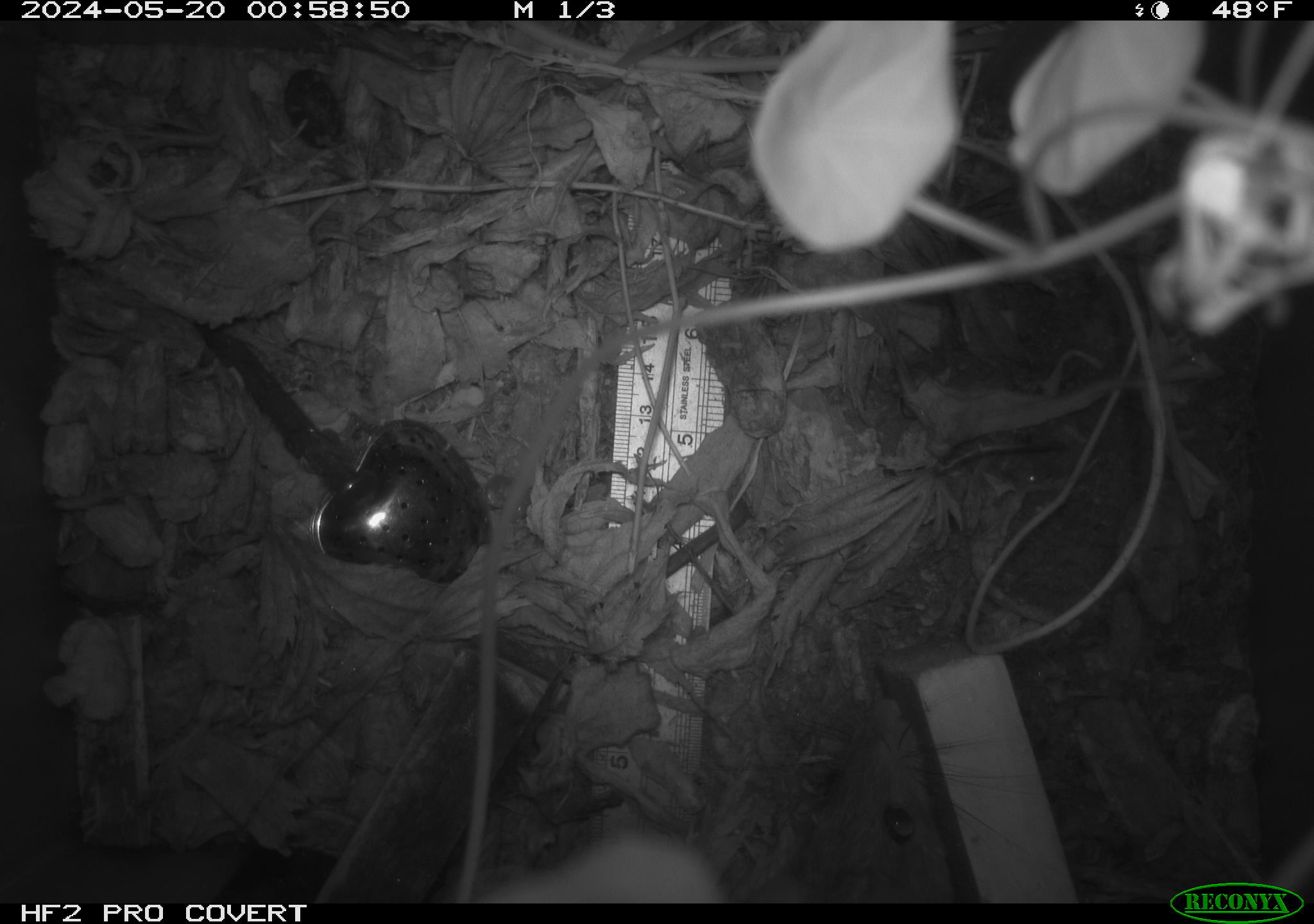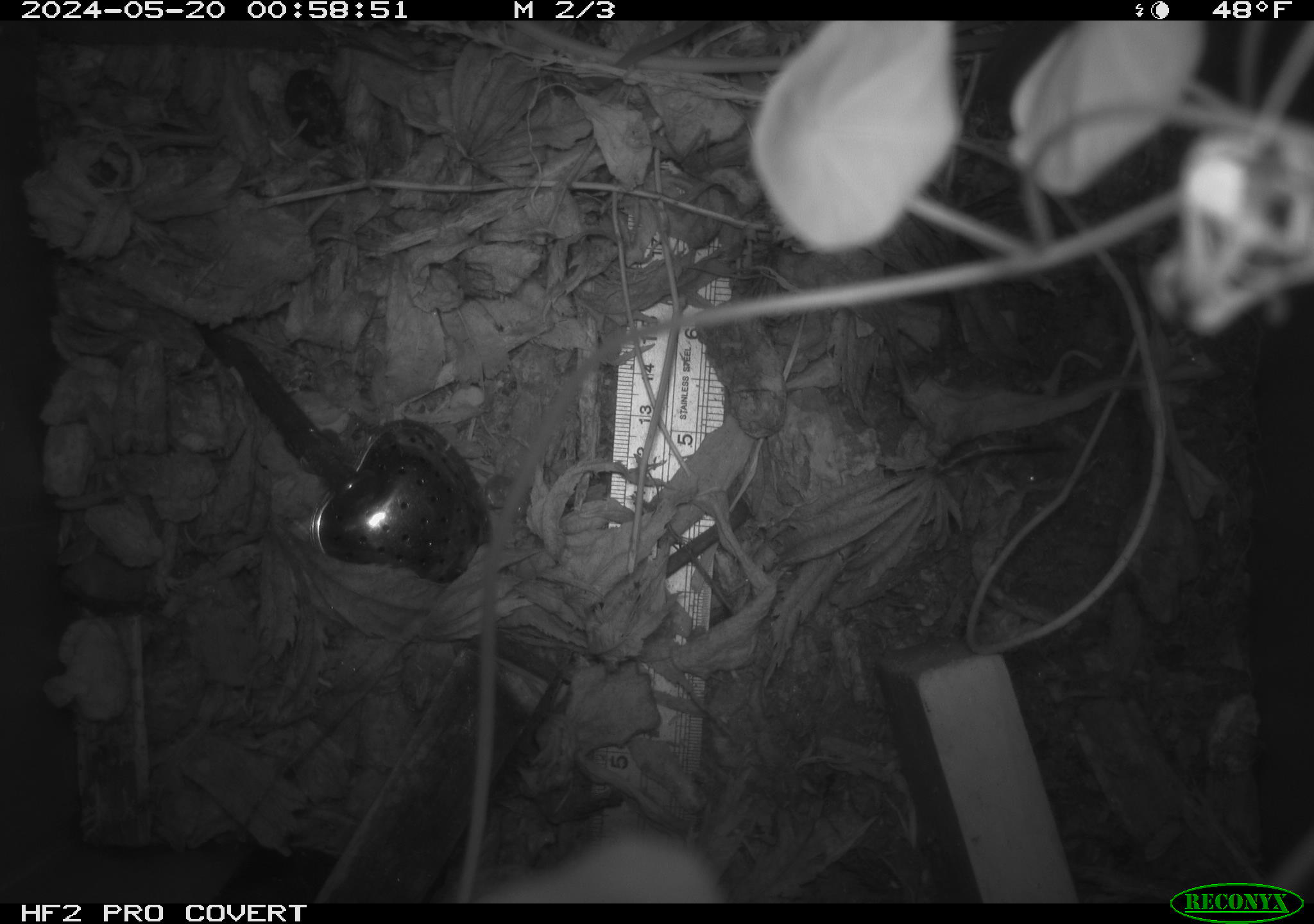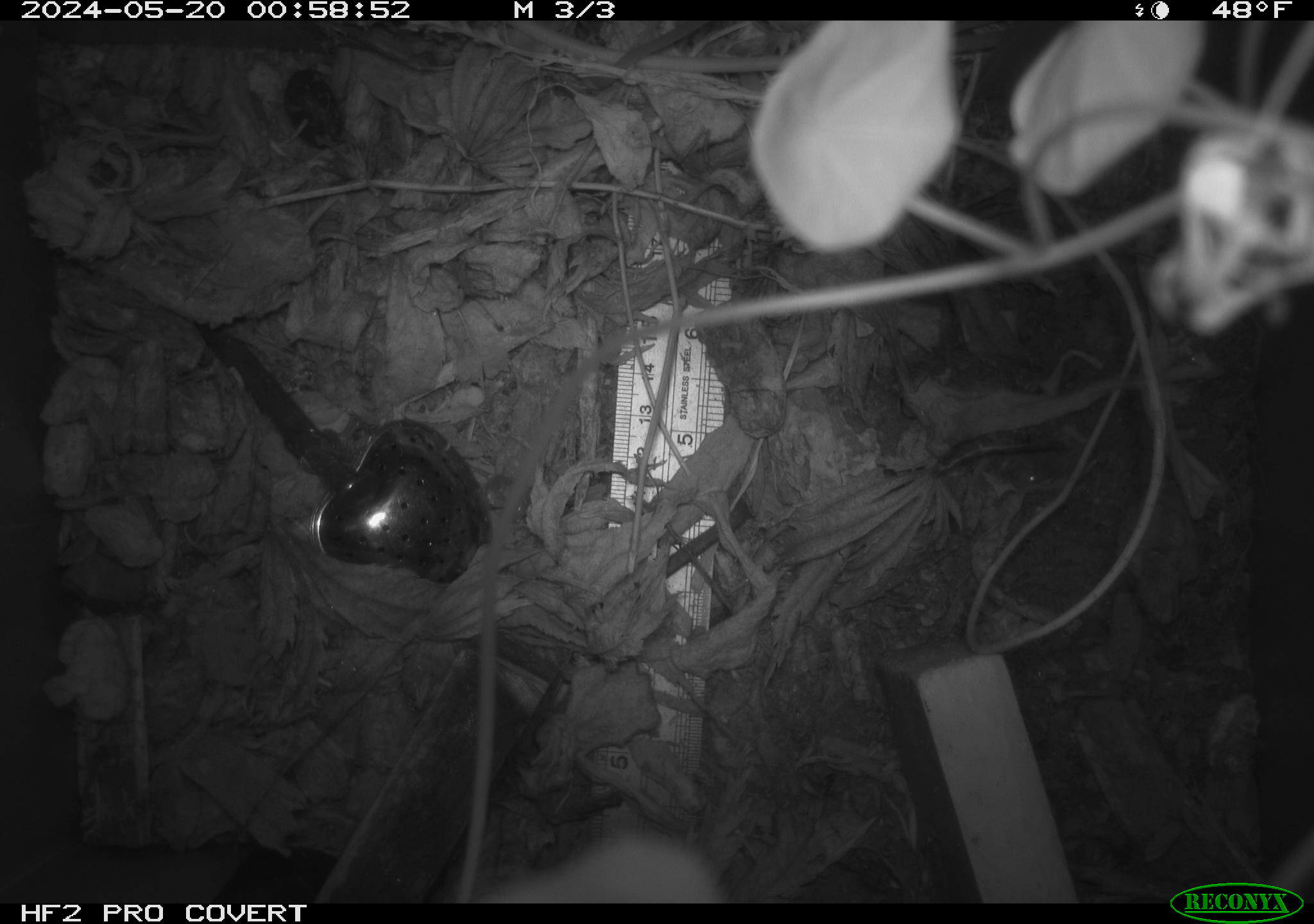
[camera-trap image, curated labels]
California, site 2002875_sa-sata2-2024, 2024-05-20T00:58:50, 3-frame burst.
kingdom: Animalia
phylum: Chordata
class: Mammalia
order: Rodentia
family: Muridae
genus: Rattus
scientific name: Rattus rattus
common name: house rat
House rat (Rattus rattus).